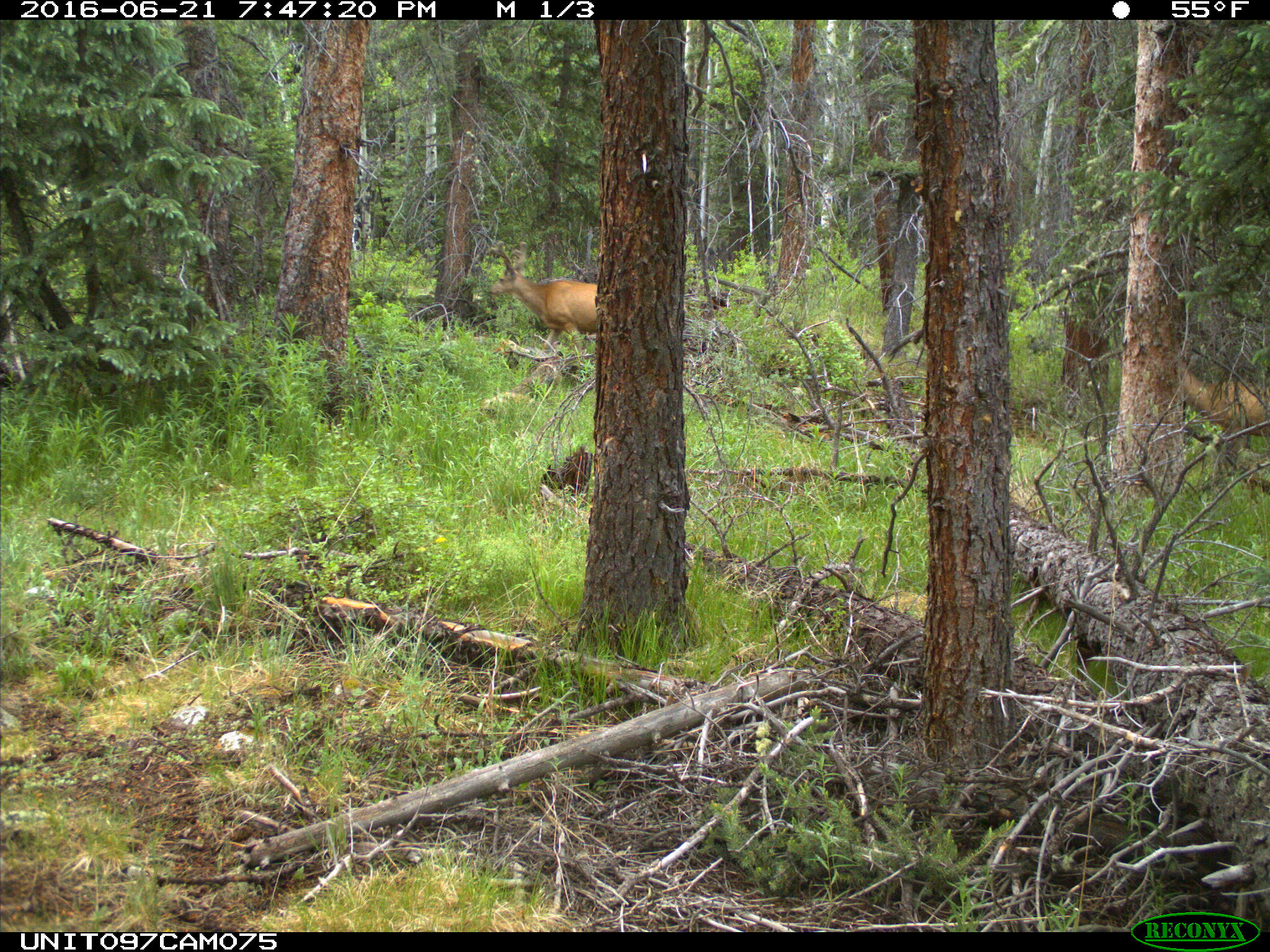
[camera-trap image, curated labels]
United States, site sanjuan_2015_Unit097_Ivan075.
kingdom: Animalia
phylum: Chordata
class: Mammalia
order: Artiodactyla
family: Cervidae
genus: Odocoileus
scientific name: Odocoileus hemionus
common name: mule deer